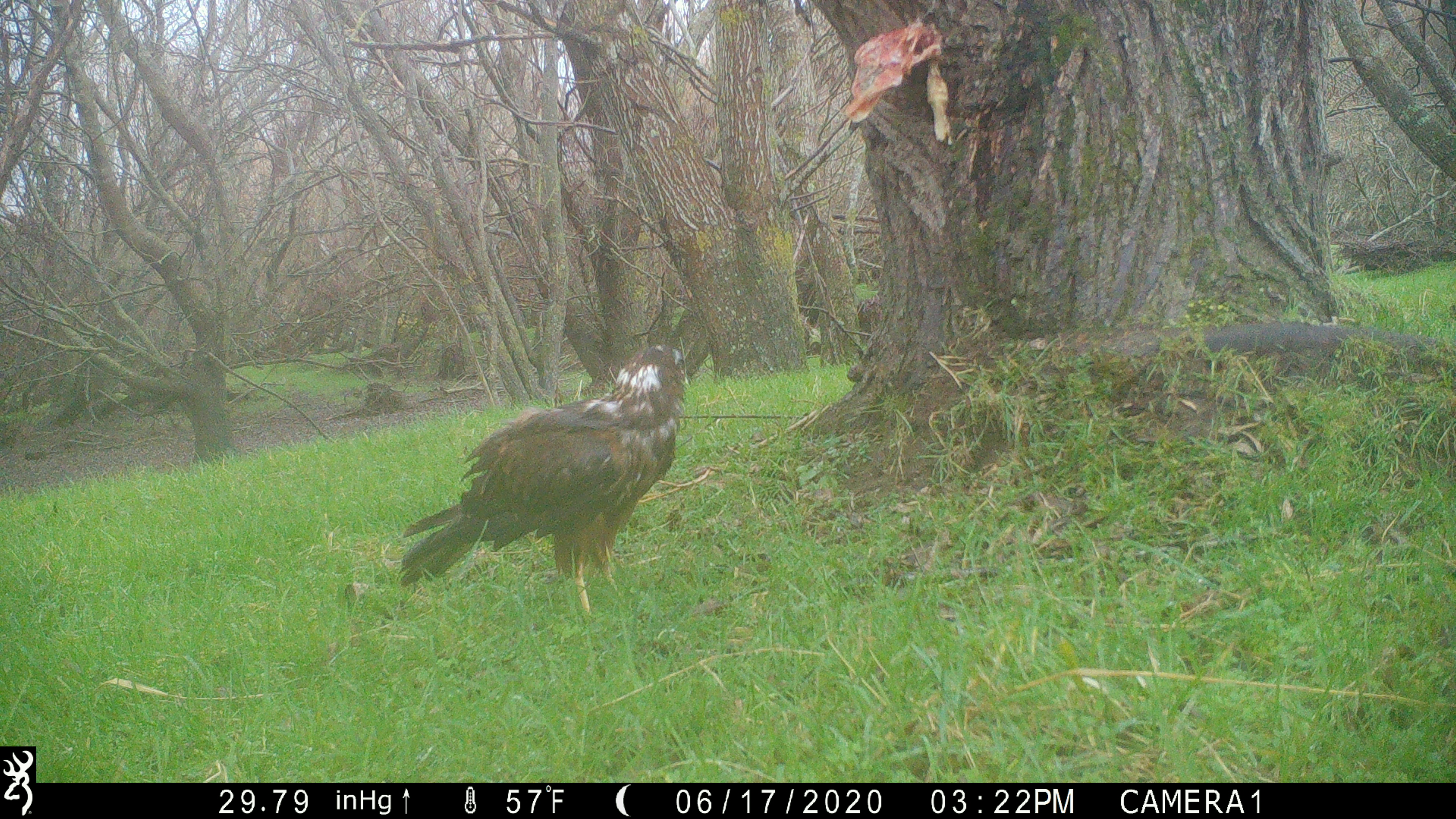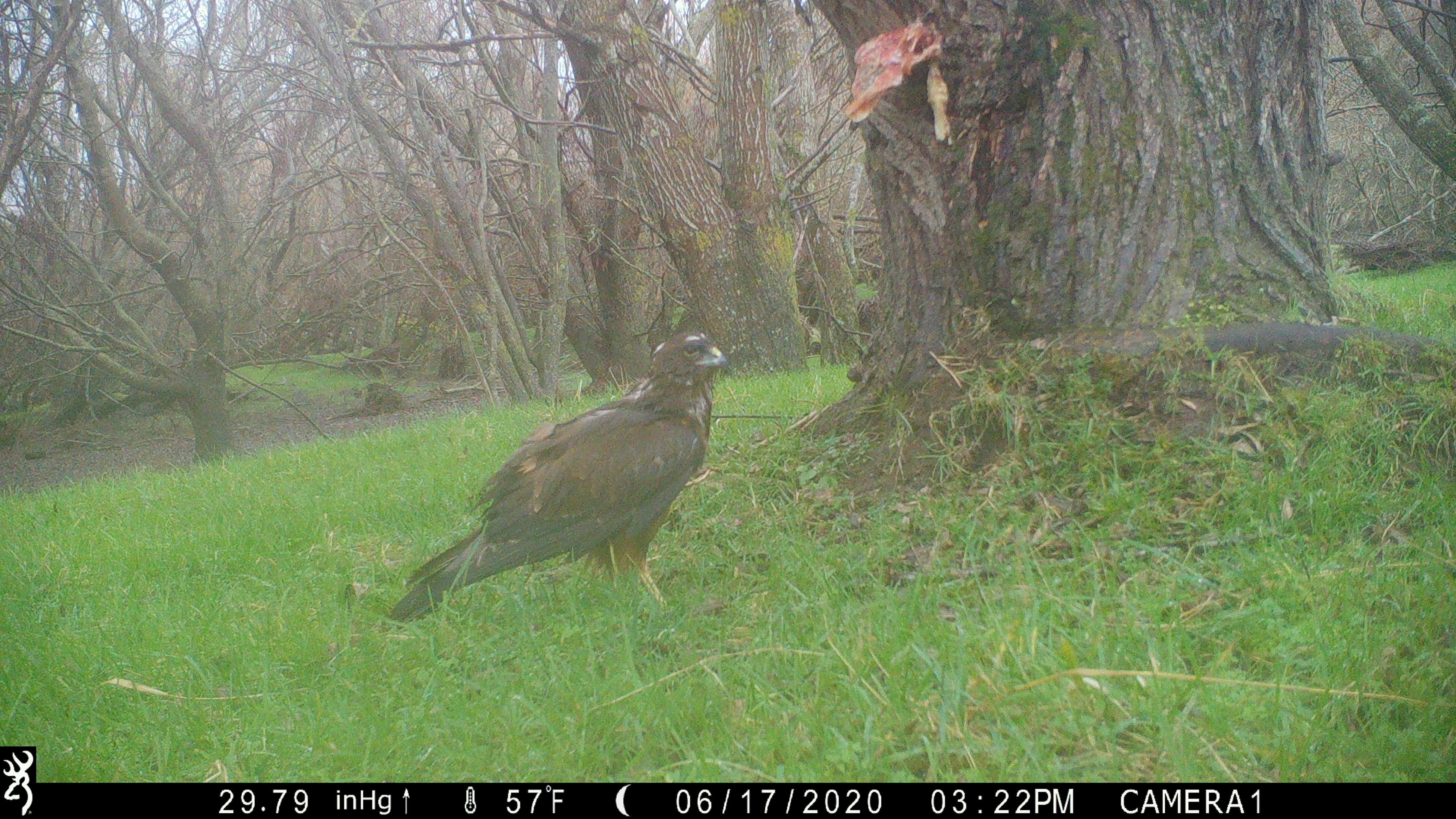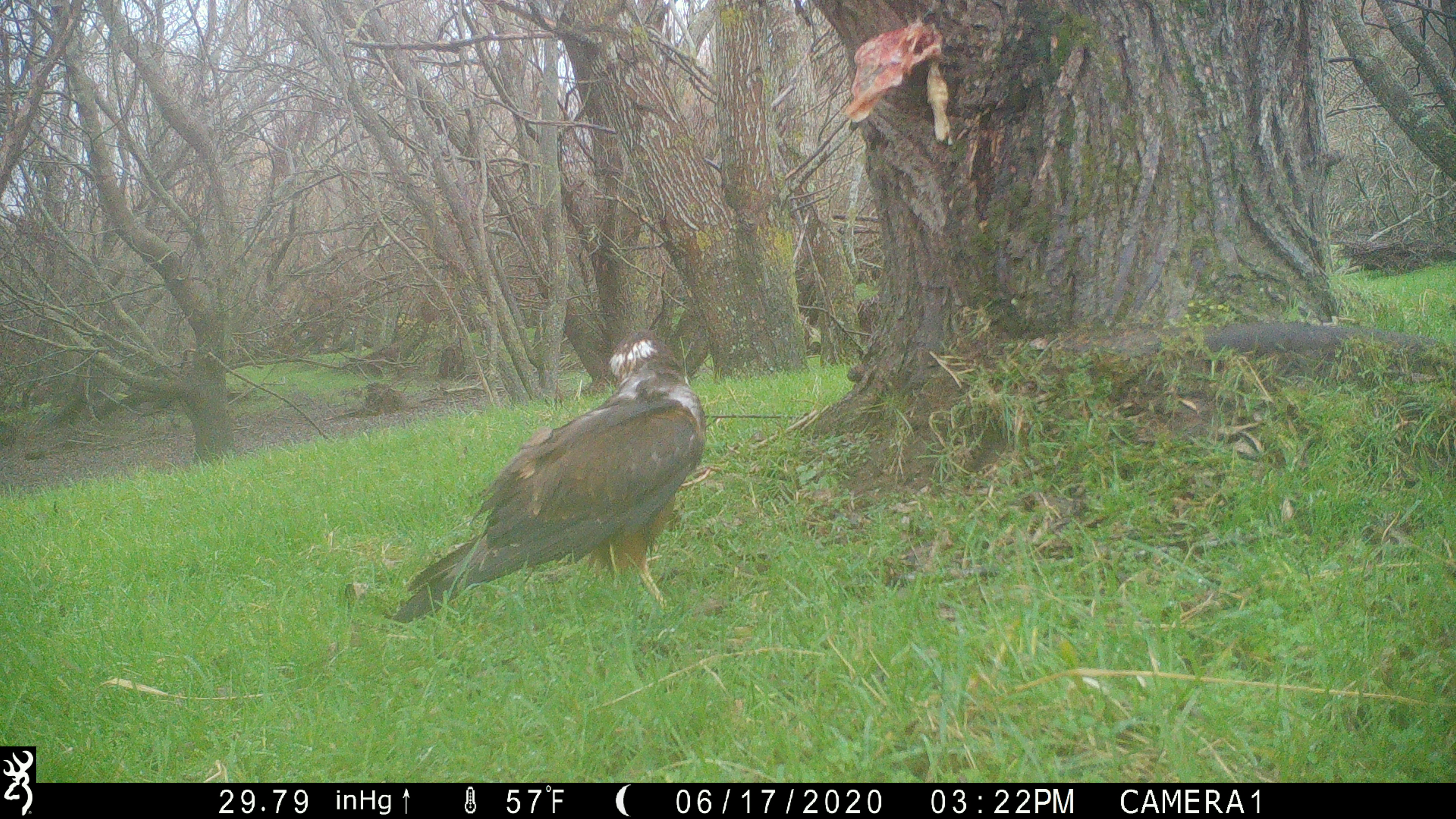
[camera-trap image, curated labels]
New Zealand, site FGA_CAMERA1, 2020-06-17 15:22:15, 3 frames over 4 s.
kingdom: Animalia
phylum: Chordata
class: Aves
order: Accipitriformes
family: Accipitridae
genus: Circus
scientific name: Circus approximans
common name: swamp harrier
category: harrier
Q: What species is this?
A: Harrier (swamp harrier) (Circus approximans).